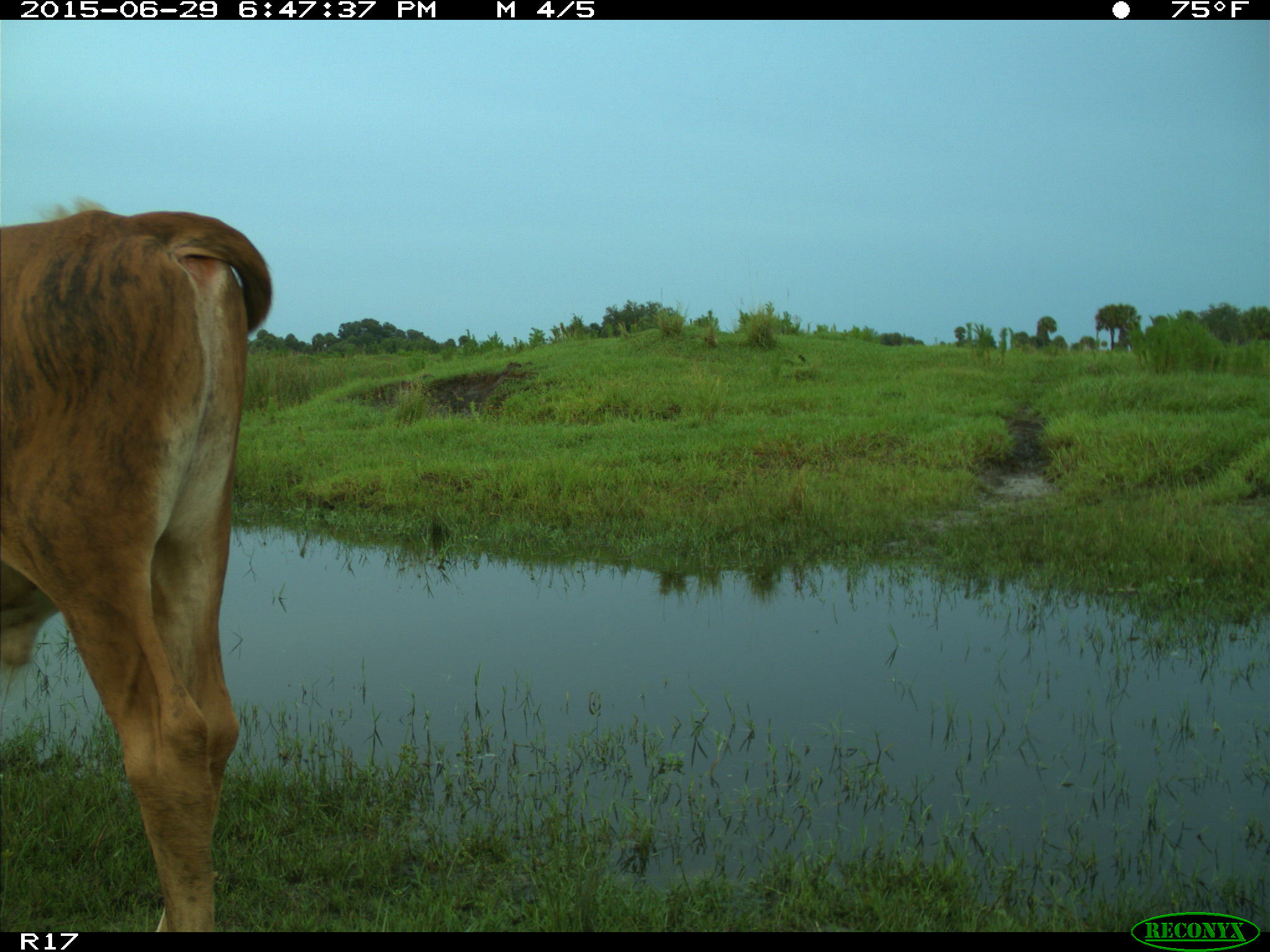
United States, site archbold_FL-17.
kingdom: Animalia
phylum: Chordata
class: Mammalia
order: Artiodactyla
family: Bovidae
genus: Bos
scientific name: Bos taurus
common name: domestic cow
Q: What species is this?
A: Bos taurus (domestic cow).